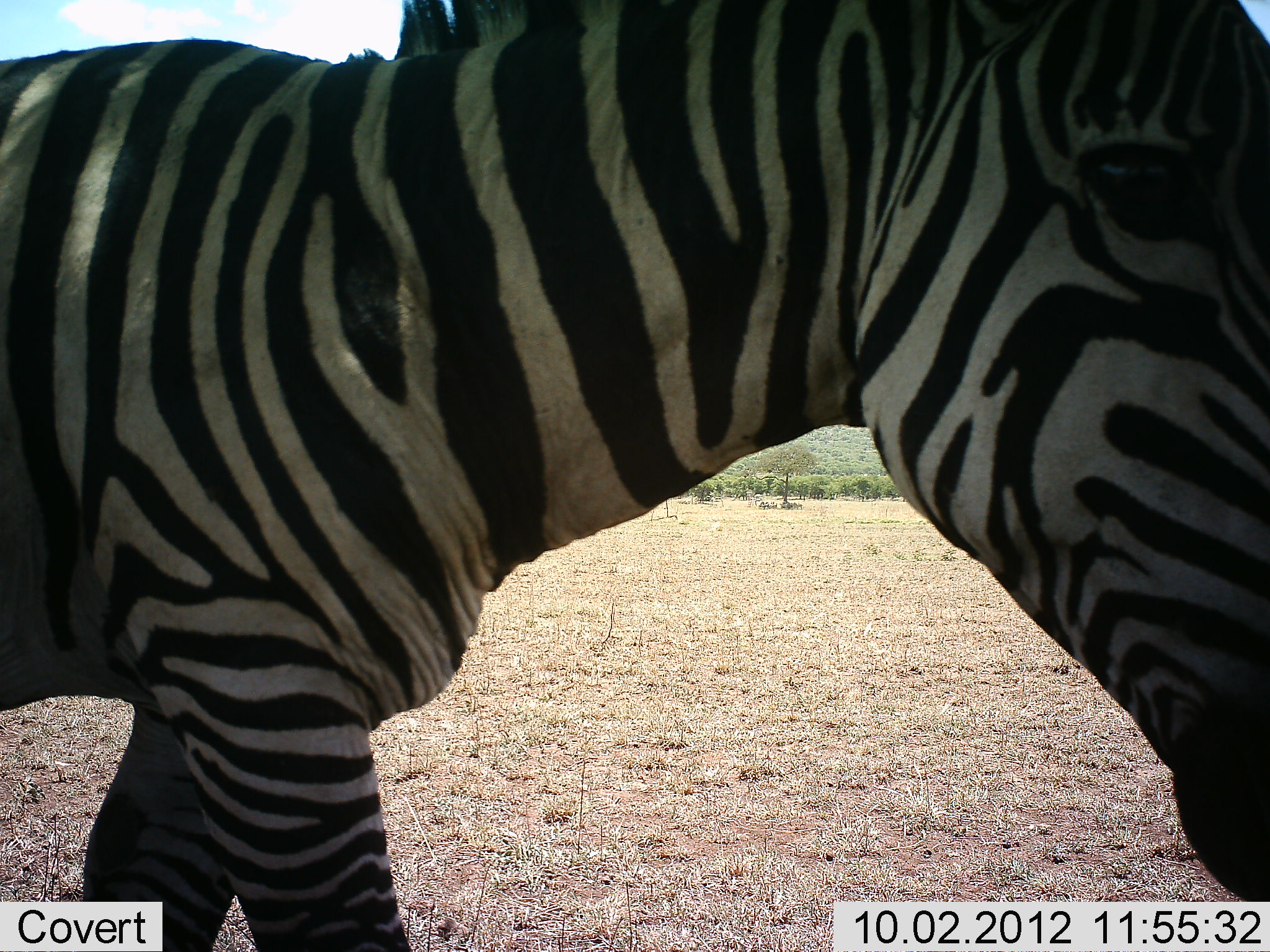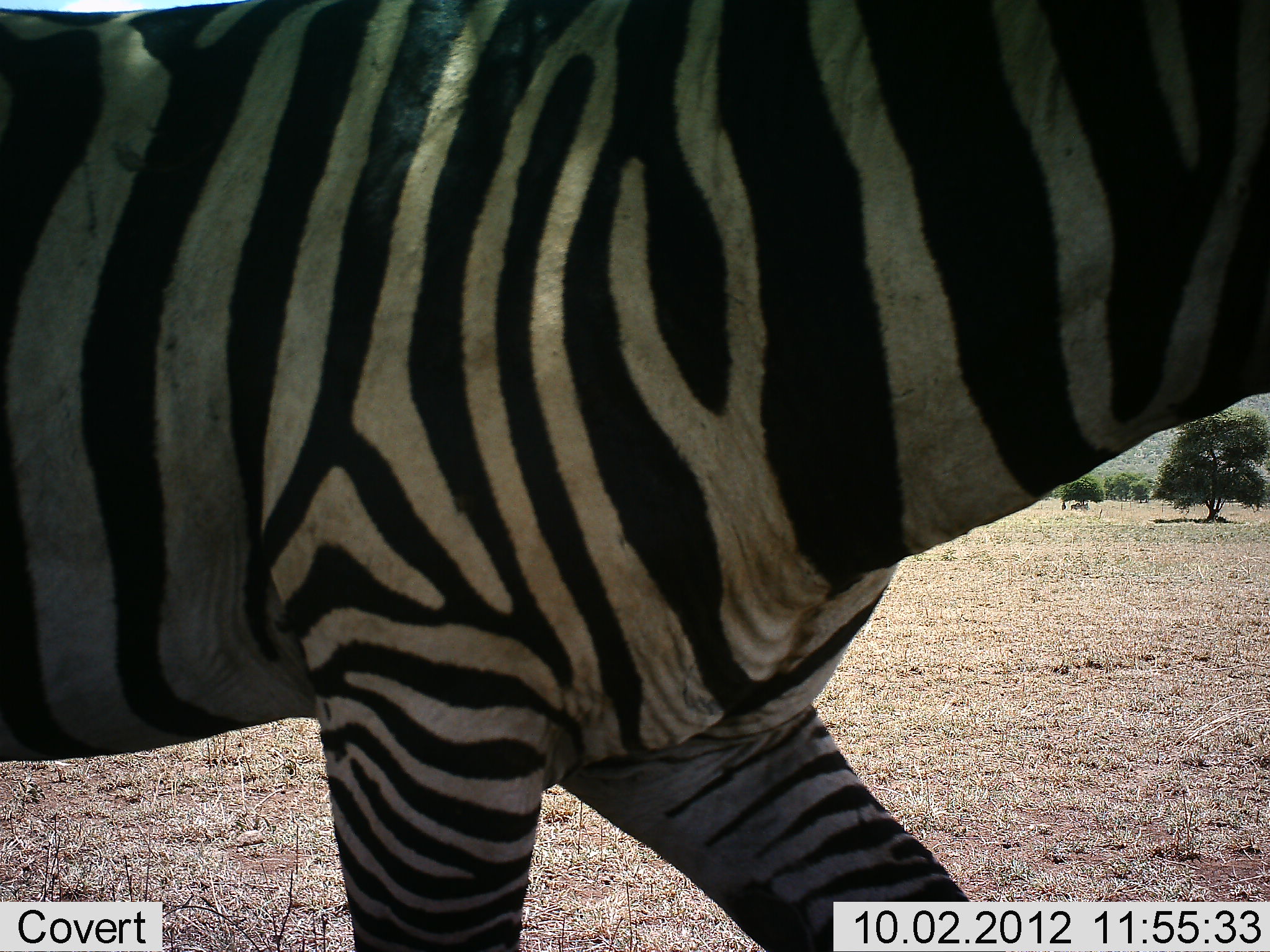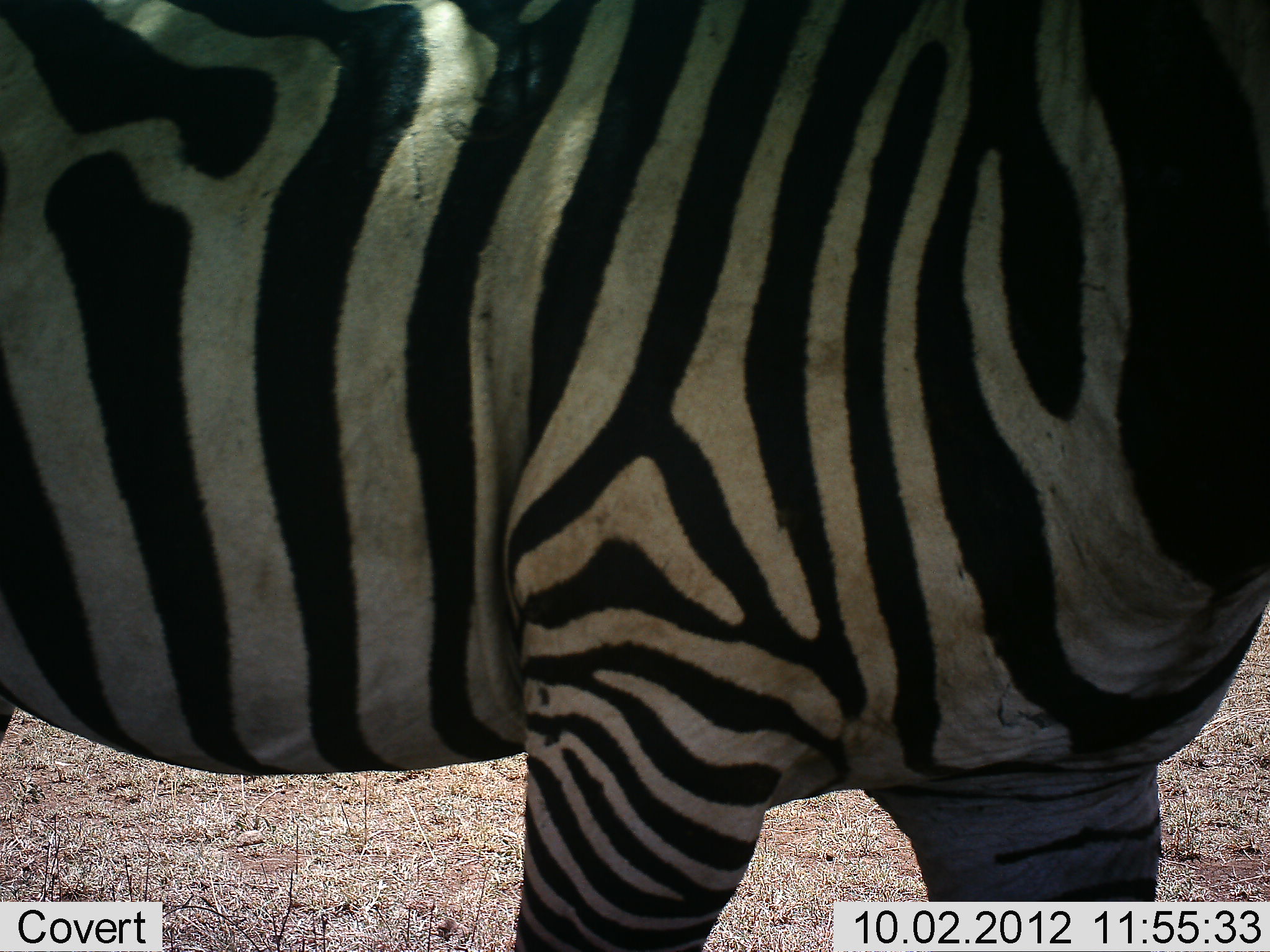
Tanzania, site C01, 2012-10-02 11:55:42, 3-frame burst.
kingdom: Animalia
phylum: Chordata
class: Mammalia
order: Perissodactyla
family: Equidae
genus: Equus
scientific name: Equus quagga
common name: plains zebra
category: zebra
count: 1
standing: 0%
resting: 0%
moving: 100%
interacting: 0%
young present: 0%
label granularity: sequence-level